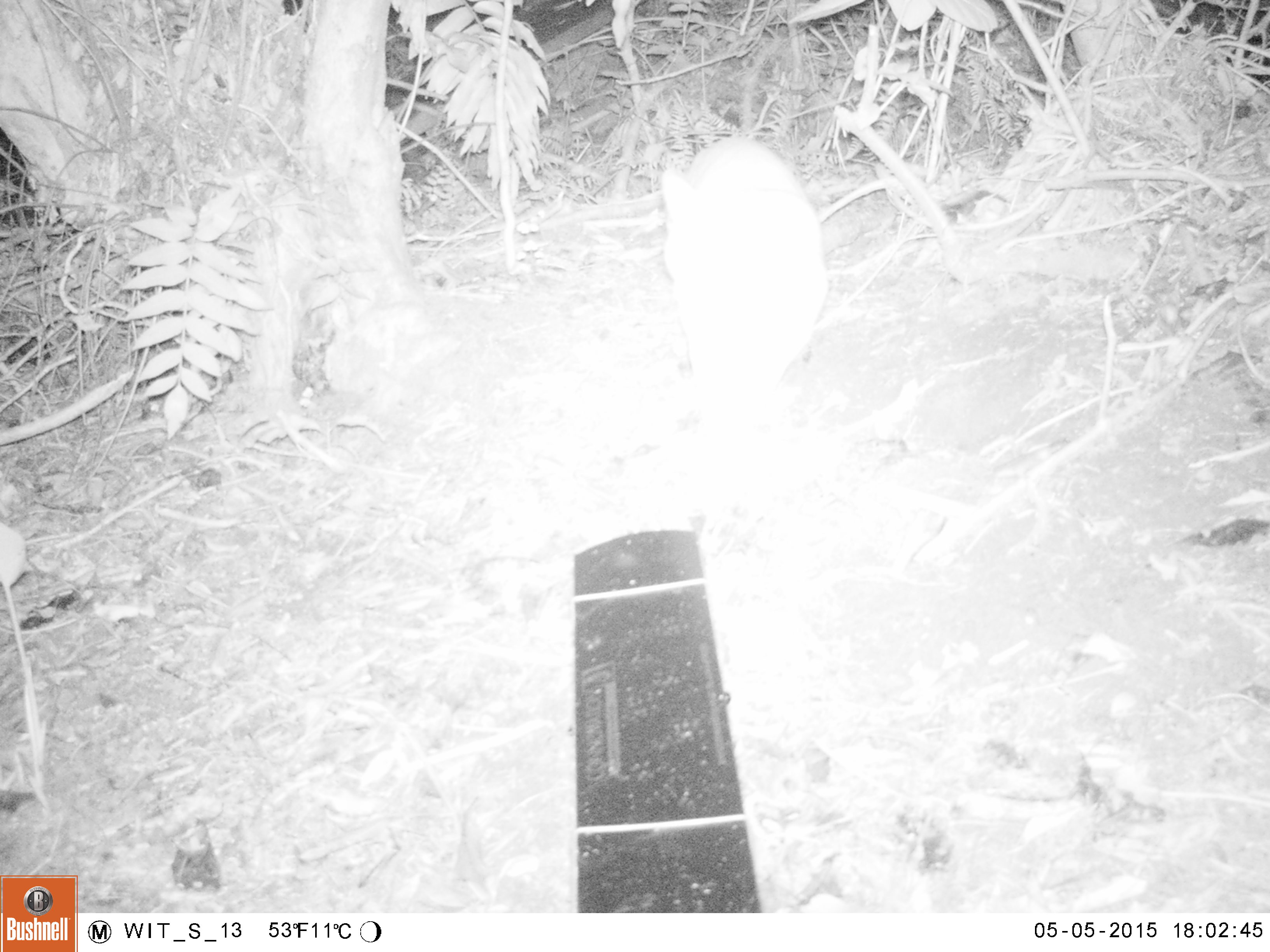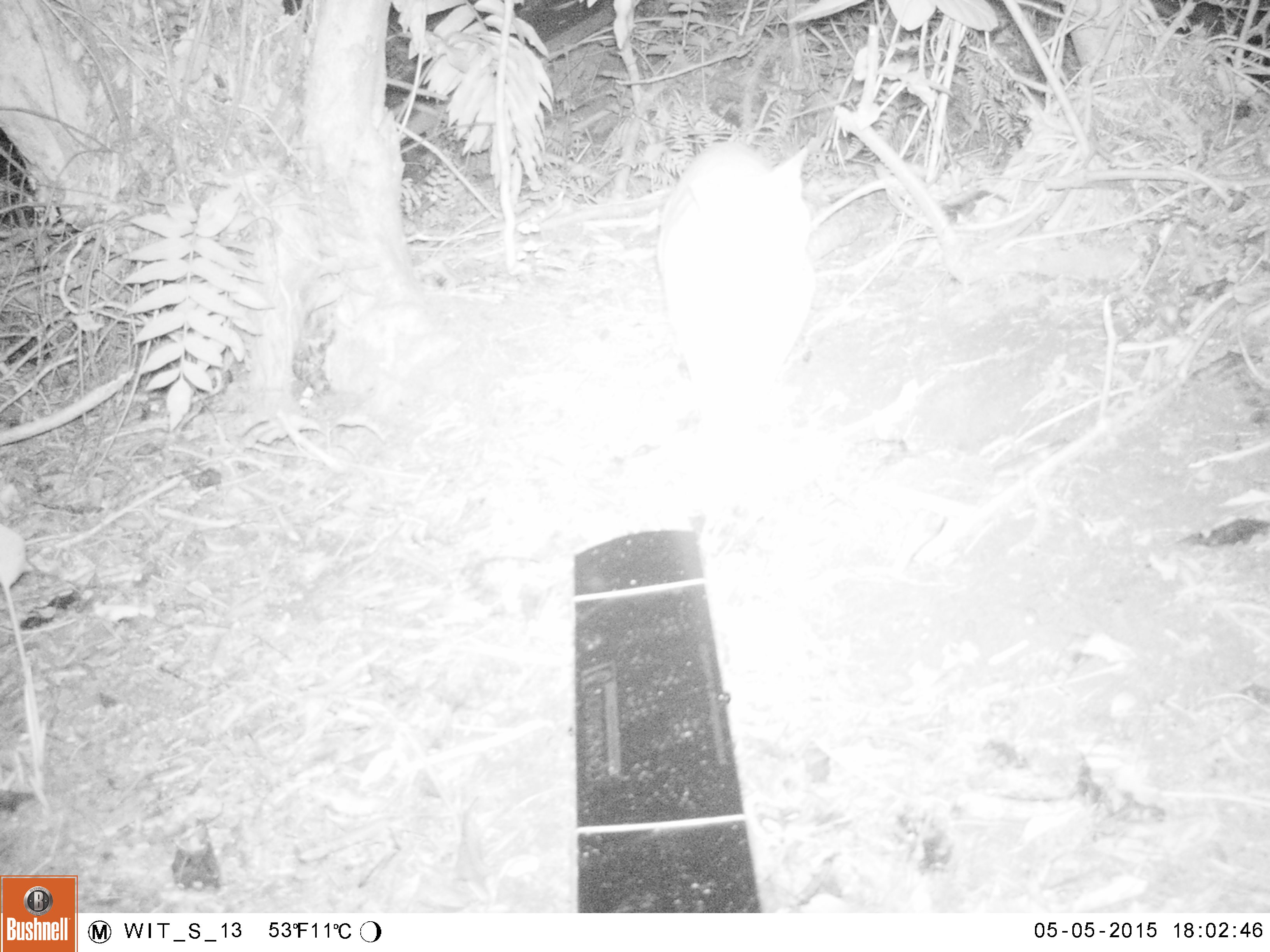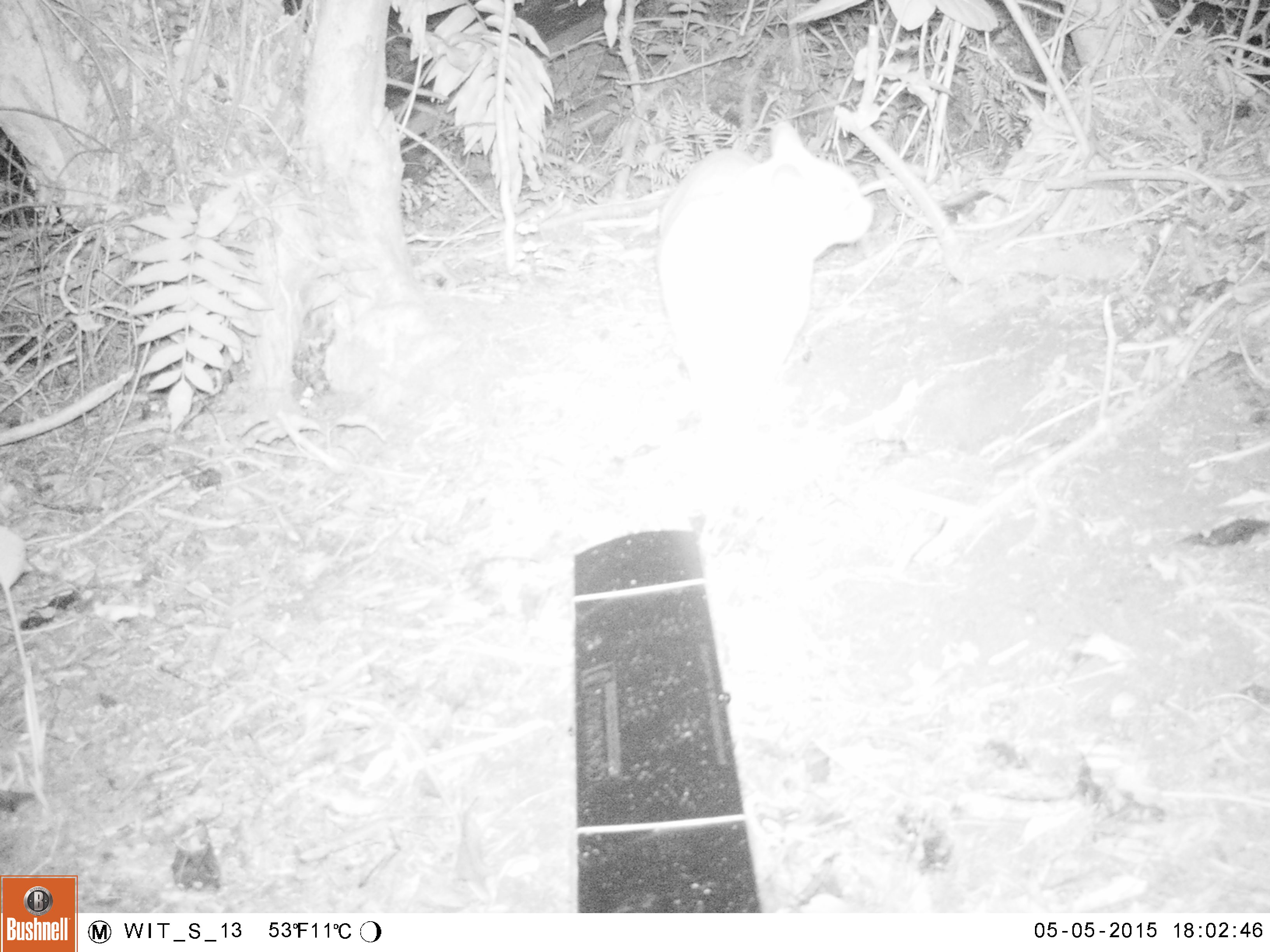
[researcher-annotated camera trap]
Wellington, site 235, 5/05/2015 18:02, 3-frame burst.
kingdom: Animalia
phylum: Chordata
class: Mammalia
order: Carnivora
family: Felidae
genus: Felis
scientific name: Felis catus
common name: cat